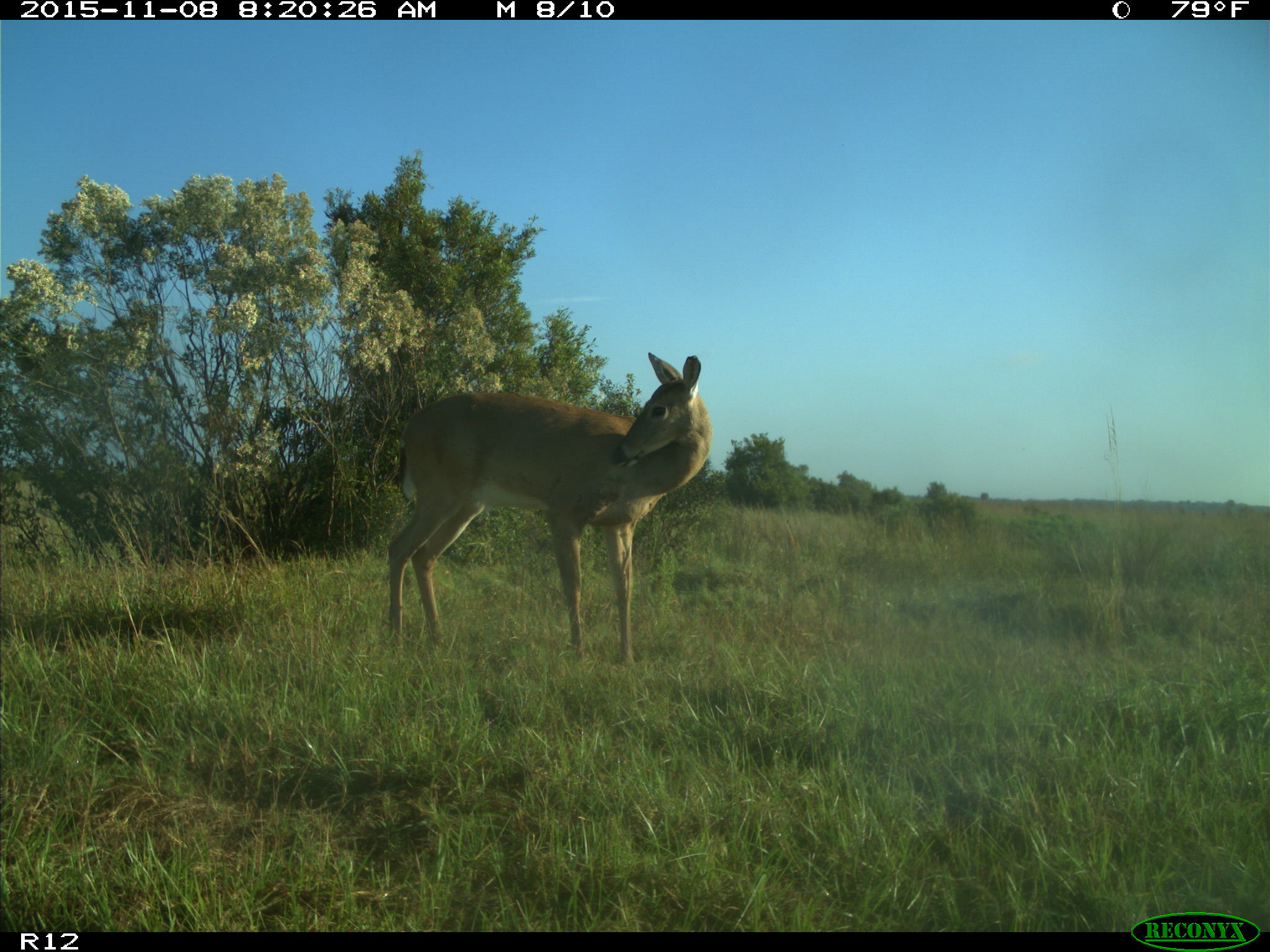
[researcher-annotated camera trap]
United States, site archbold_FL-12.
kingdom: Animalia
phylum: Chordata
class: Mammalia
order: Artiodactyla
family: Cervidae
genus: Odocoileus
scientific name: Odocoileus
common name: deer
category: unidentified deer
Unidentified deer (deer) (Odocoileus).